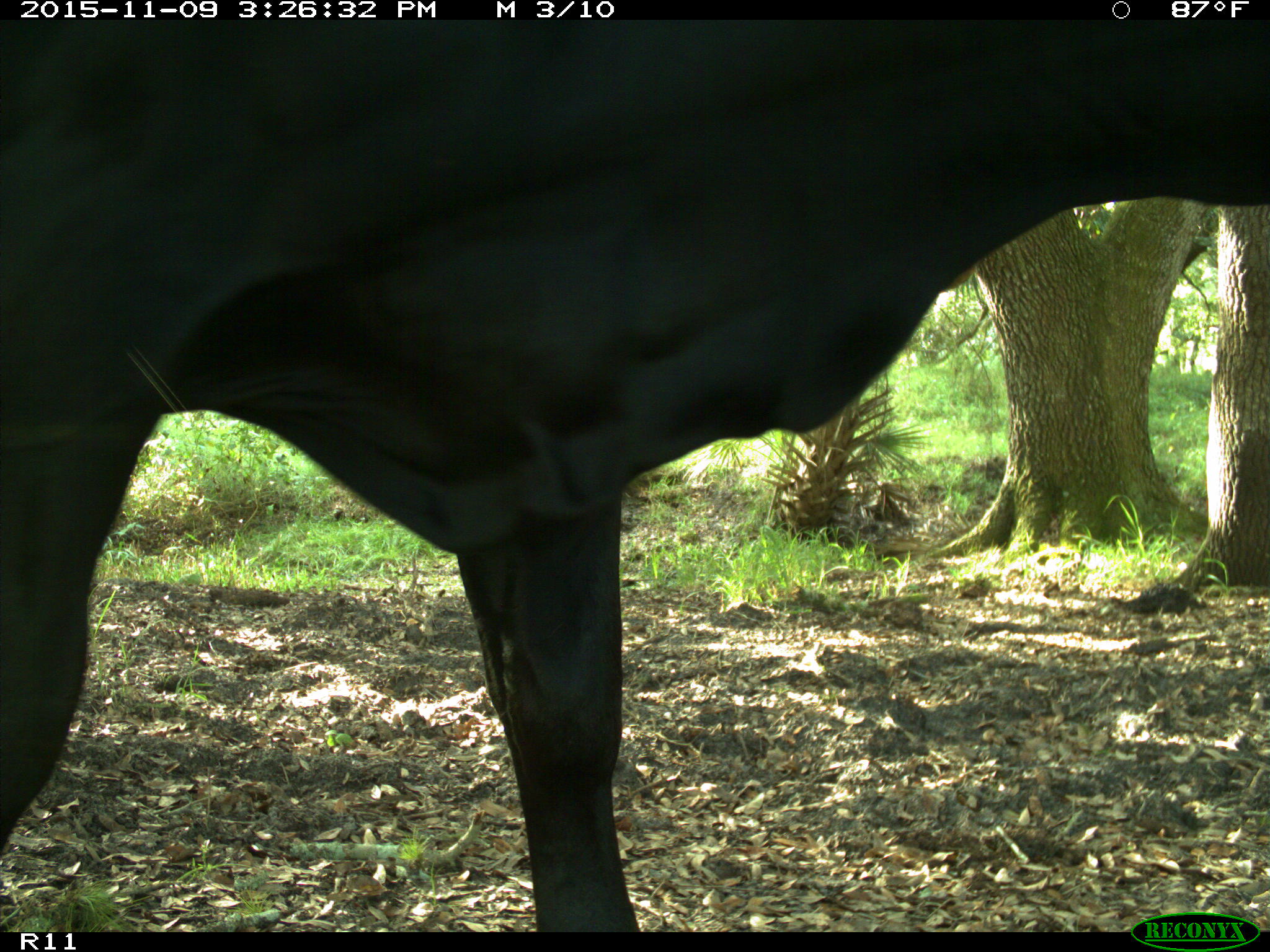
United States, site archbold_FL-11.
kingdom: Animalia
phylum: Chordata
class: Mammalia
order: Artiodactyla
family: Bovidae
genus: Bos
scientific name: Bos taurus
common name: domestic cow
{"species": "Bos taurus (domestic cow)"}